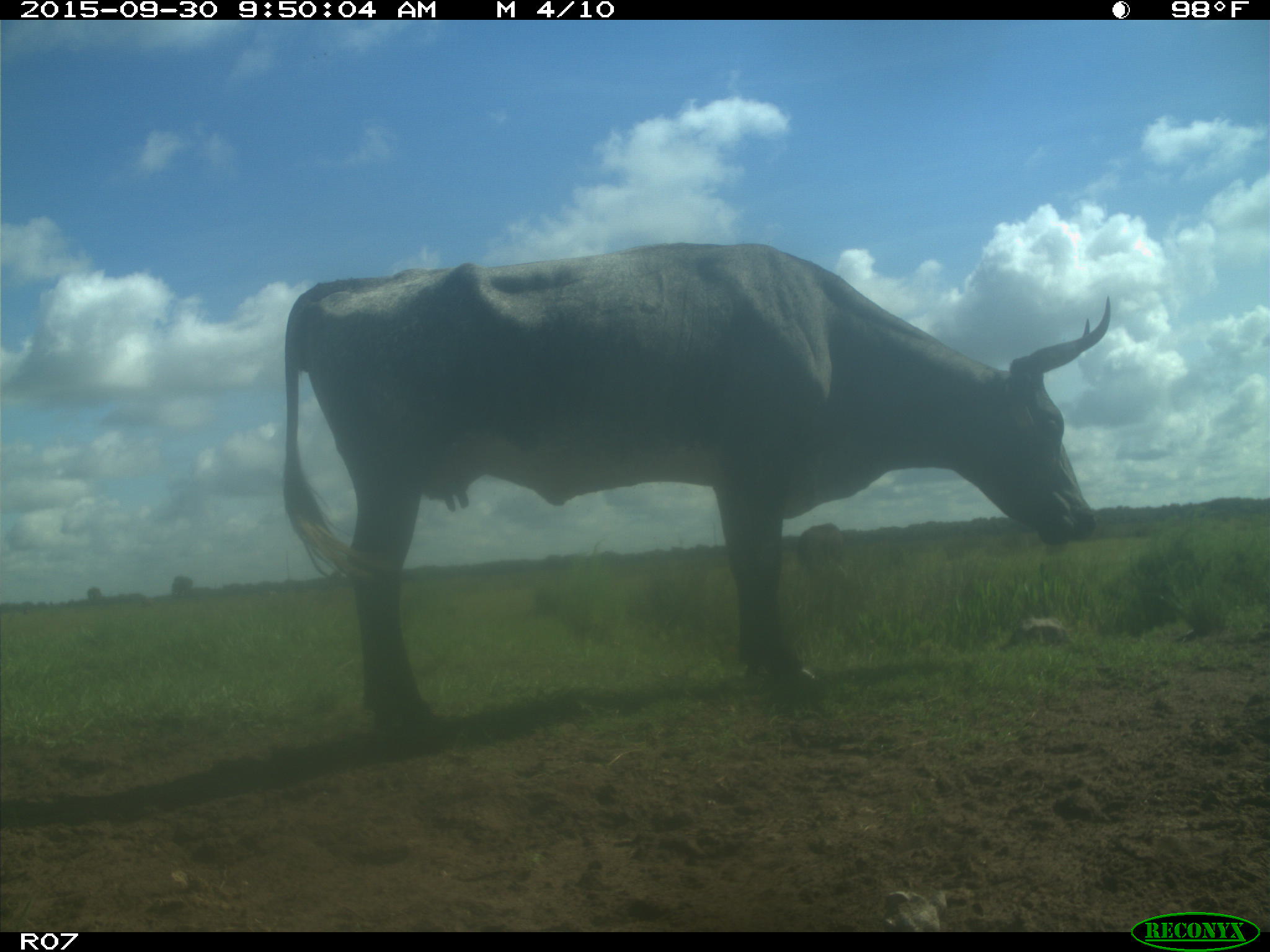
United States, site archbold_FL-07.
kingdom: Animalia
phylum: Chordata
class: Mammalia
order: Artiodactyla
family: Bovidae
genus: Bos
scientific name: Bos taurus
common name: domestic cow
Bos taurus (domestic cow).